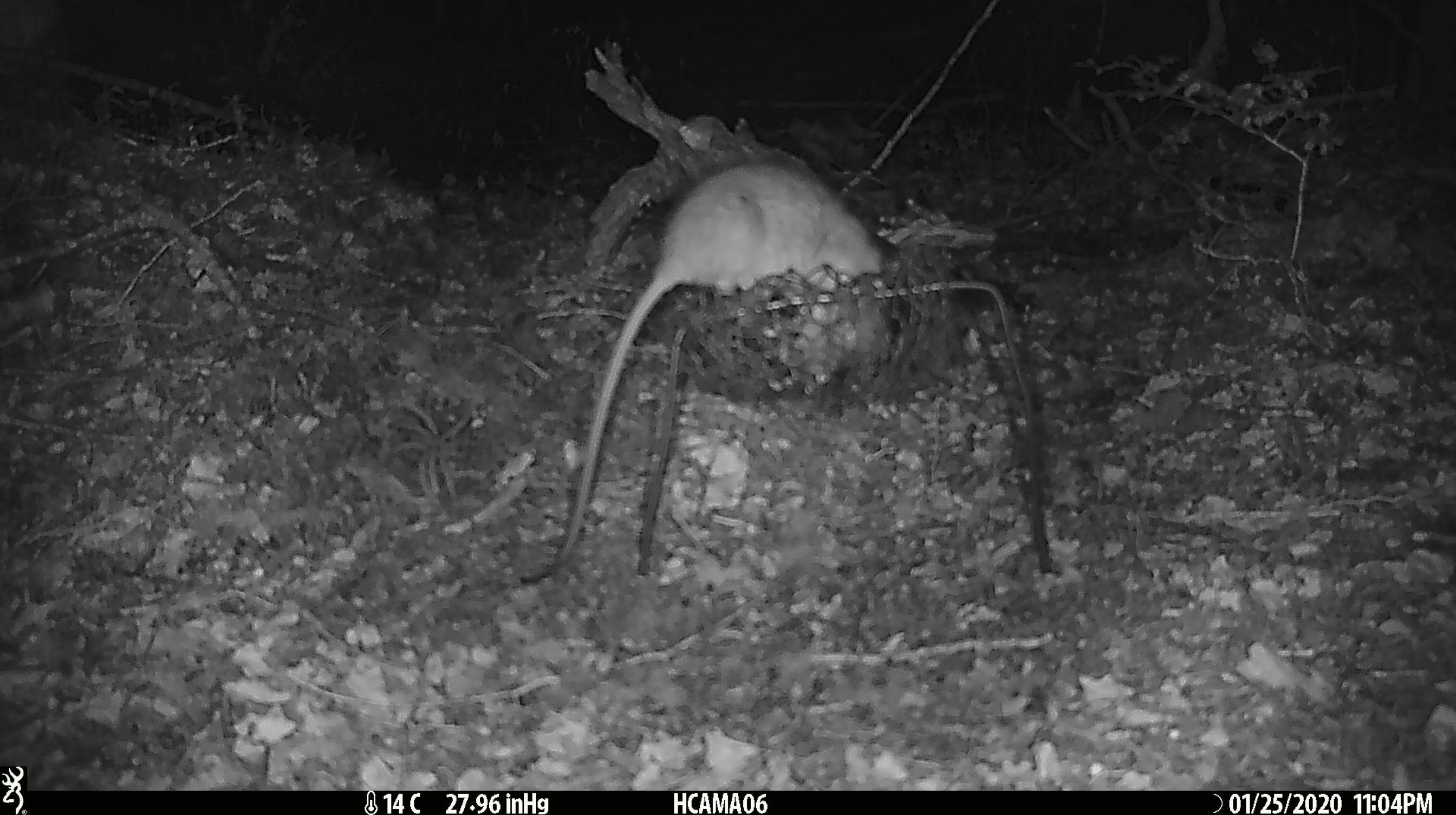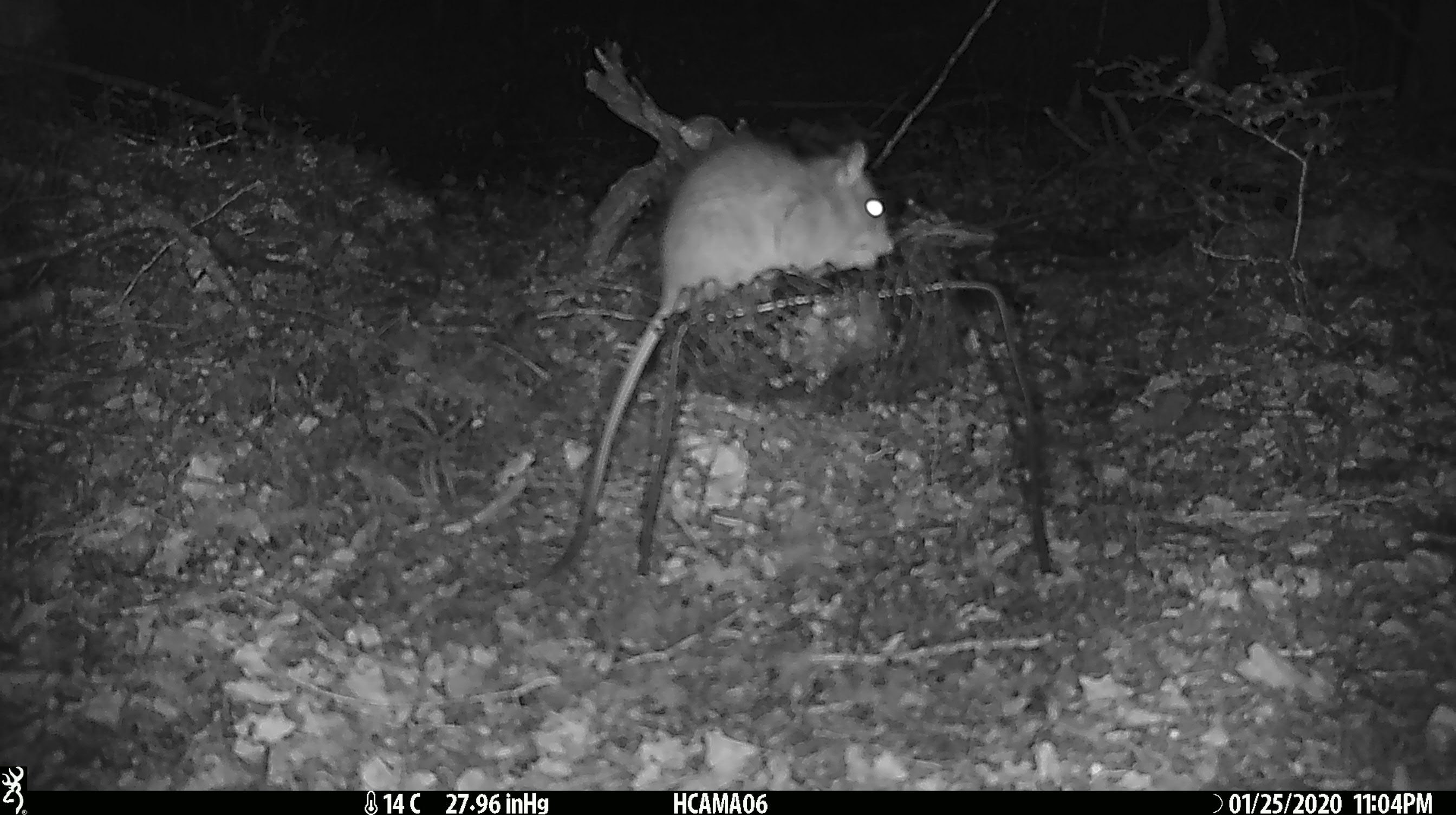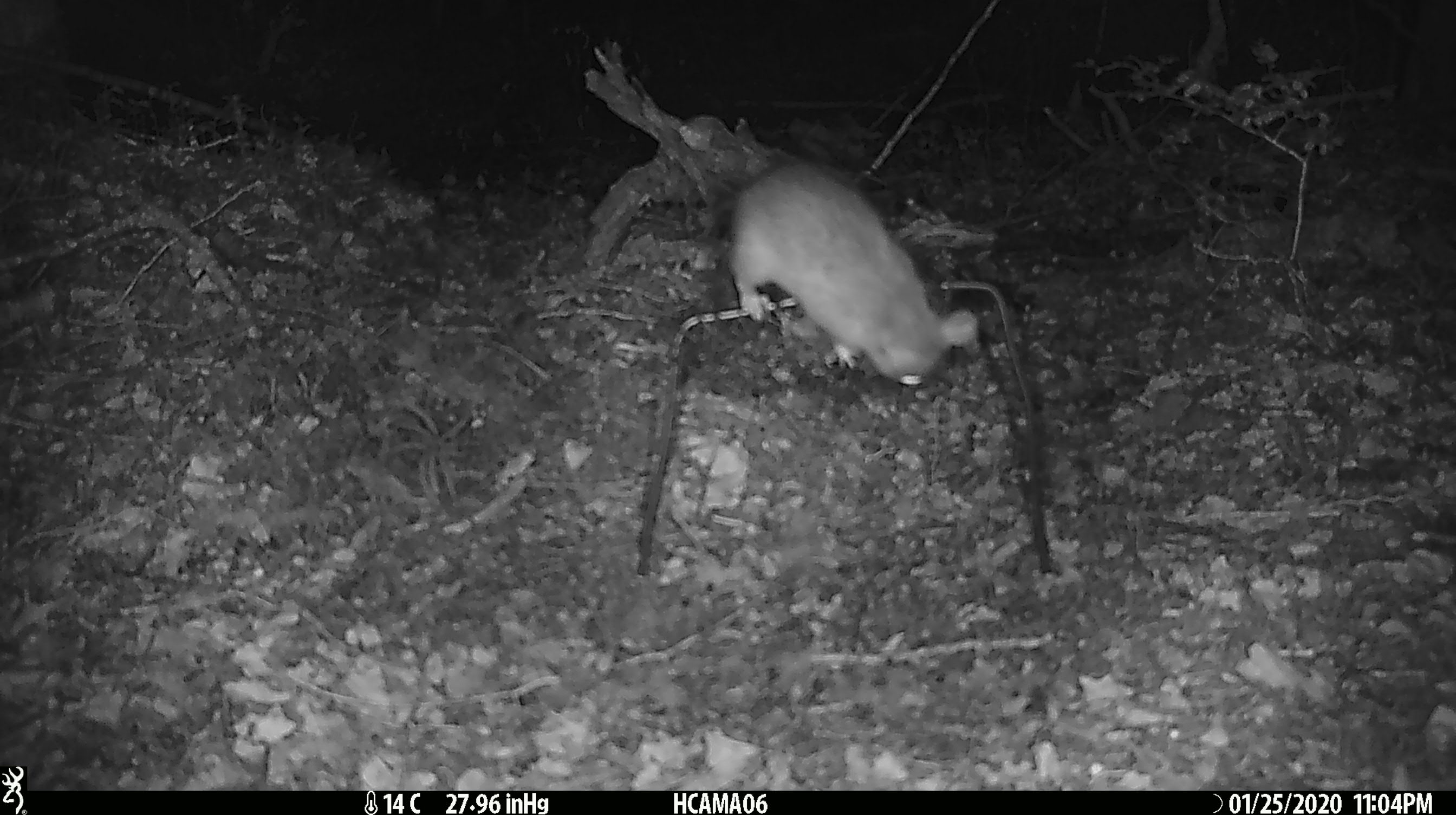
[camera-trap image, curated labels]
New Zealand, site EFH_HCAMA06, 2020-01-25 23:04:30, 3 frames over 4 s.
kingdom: Animalia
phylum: Chordata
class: Mammalia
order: Rodentia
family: Muridae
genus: Rattus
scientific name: Rattus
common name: rat